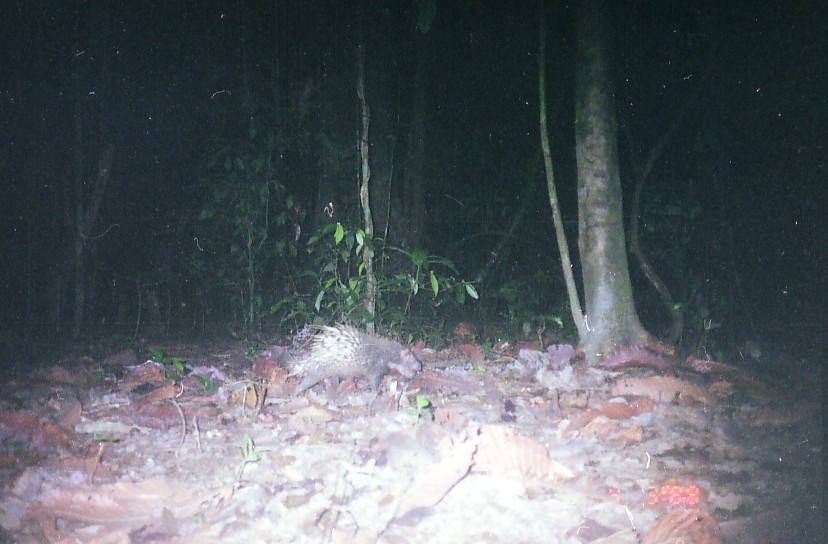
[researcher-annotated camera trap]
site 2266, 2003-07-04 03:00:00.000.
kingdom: Animalia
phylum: Chordata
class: Mammalia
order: Rodentia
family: Hystricidae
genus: Hystrix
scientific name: Hystrix brachyura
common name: east asian porcupine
Hystrix brachyura (east asian porcupine), count 1.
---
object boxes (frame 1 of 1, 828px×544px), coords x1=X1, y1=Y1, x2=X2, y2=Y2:
hystrix brachyura: x1=283, y1=321, x2=422, y2=395